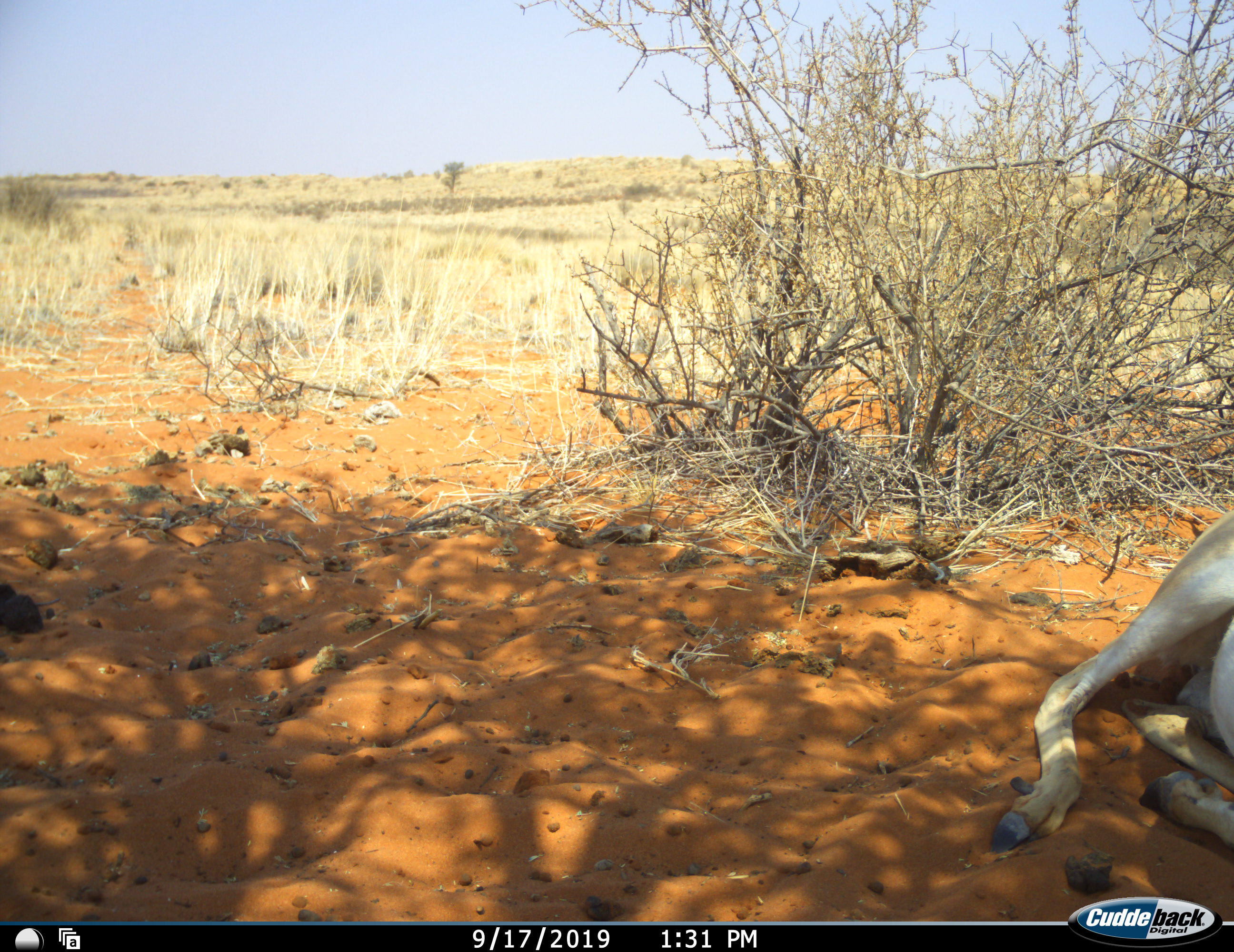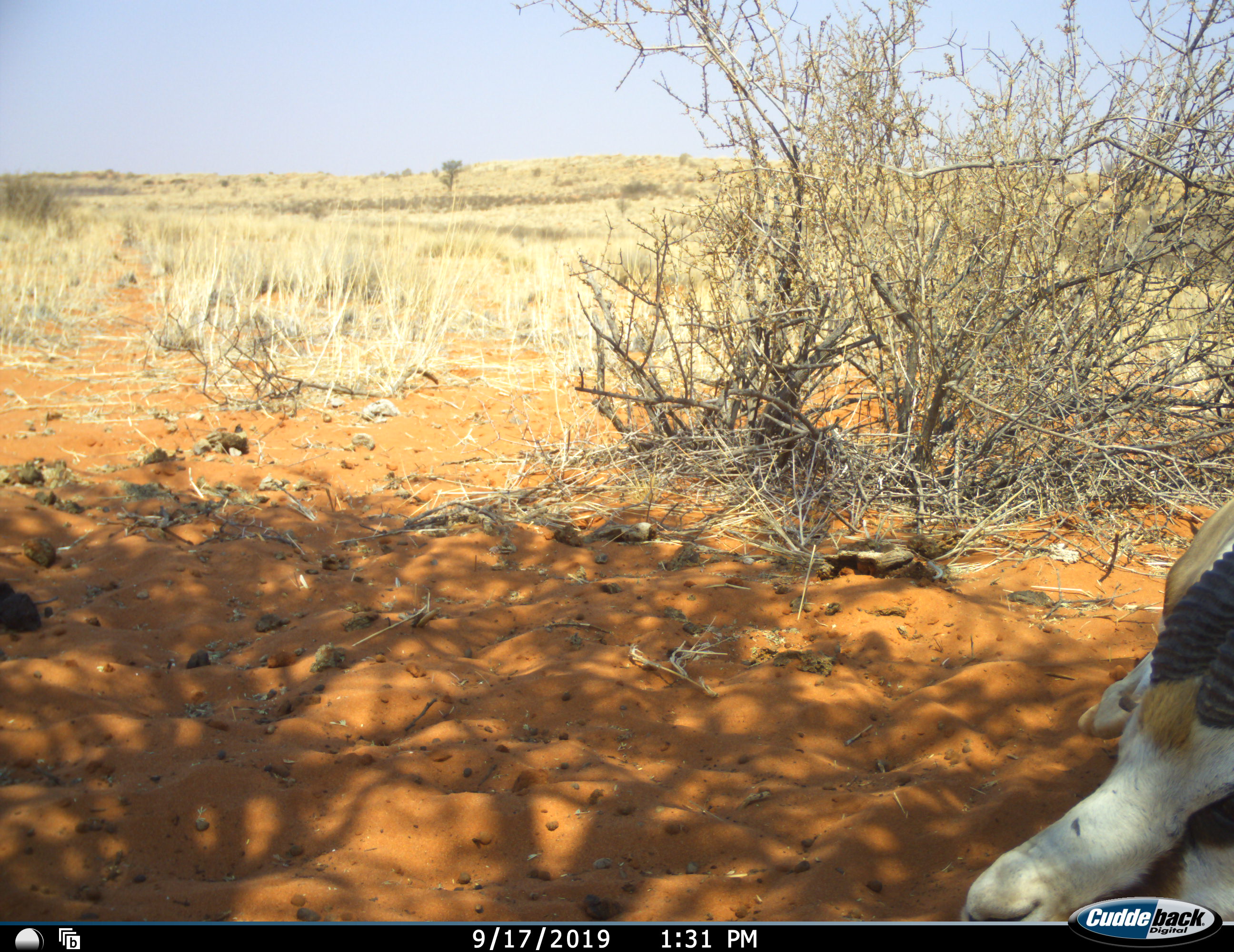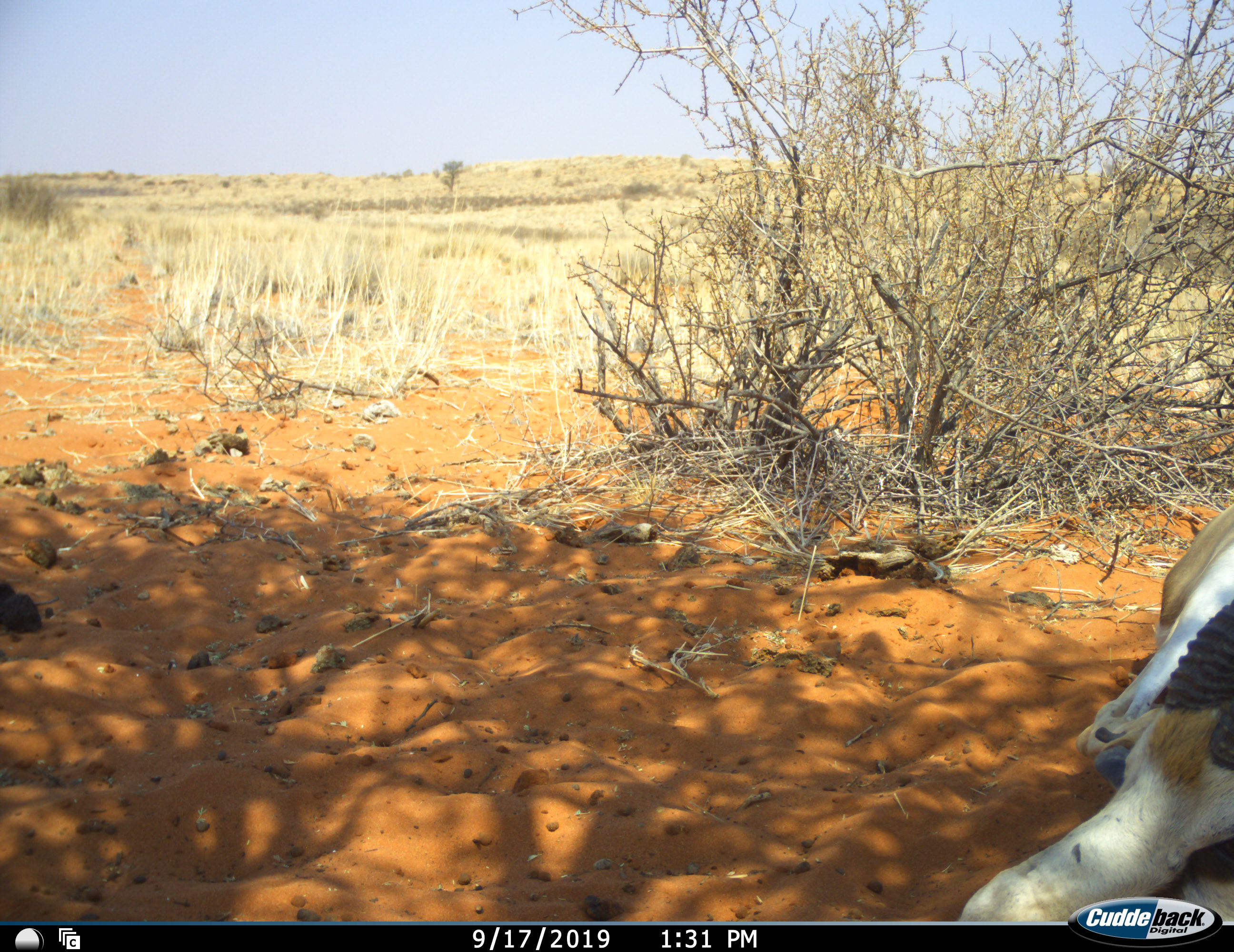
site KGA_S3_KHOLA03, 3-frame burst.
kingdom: Animalia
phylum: Chordata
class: Mammalia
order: Artiodactyla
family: Bovidae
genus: Antidorcas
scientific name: Antidorcas marsupialis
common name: springbok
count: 1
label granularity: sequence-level